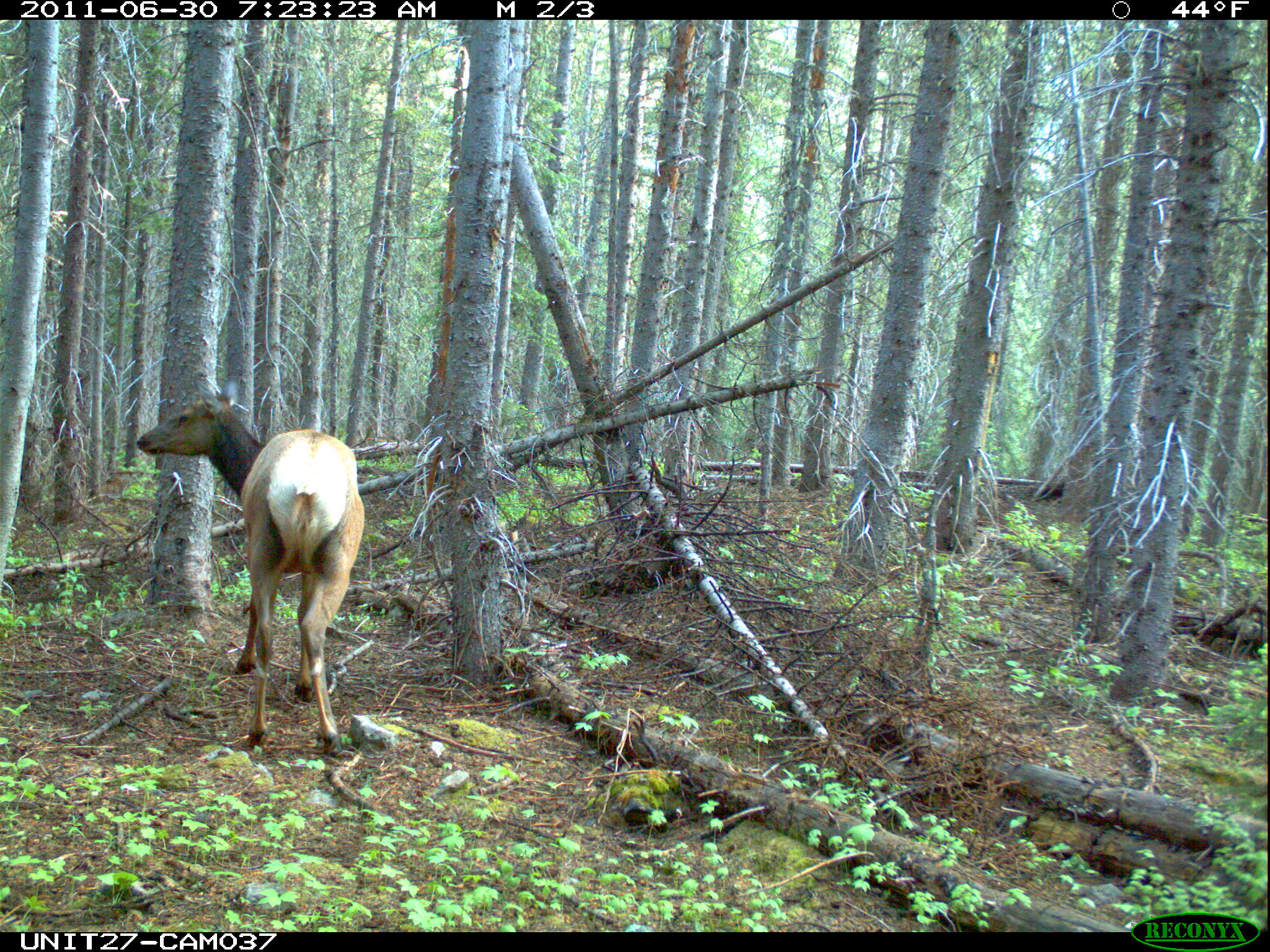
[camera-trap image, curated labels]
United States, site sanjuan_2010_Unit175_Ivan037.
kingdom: Animalia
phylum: Chordata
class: Mammalia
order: Artiodactyla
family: Cervidae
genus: Cervus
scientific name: Cervus elaphus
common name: red deer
Cervus elaphus (red deer).